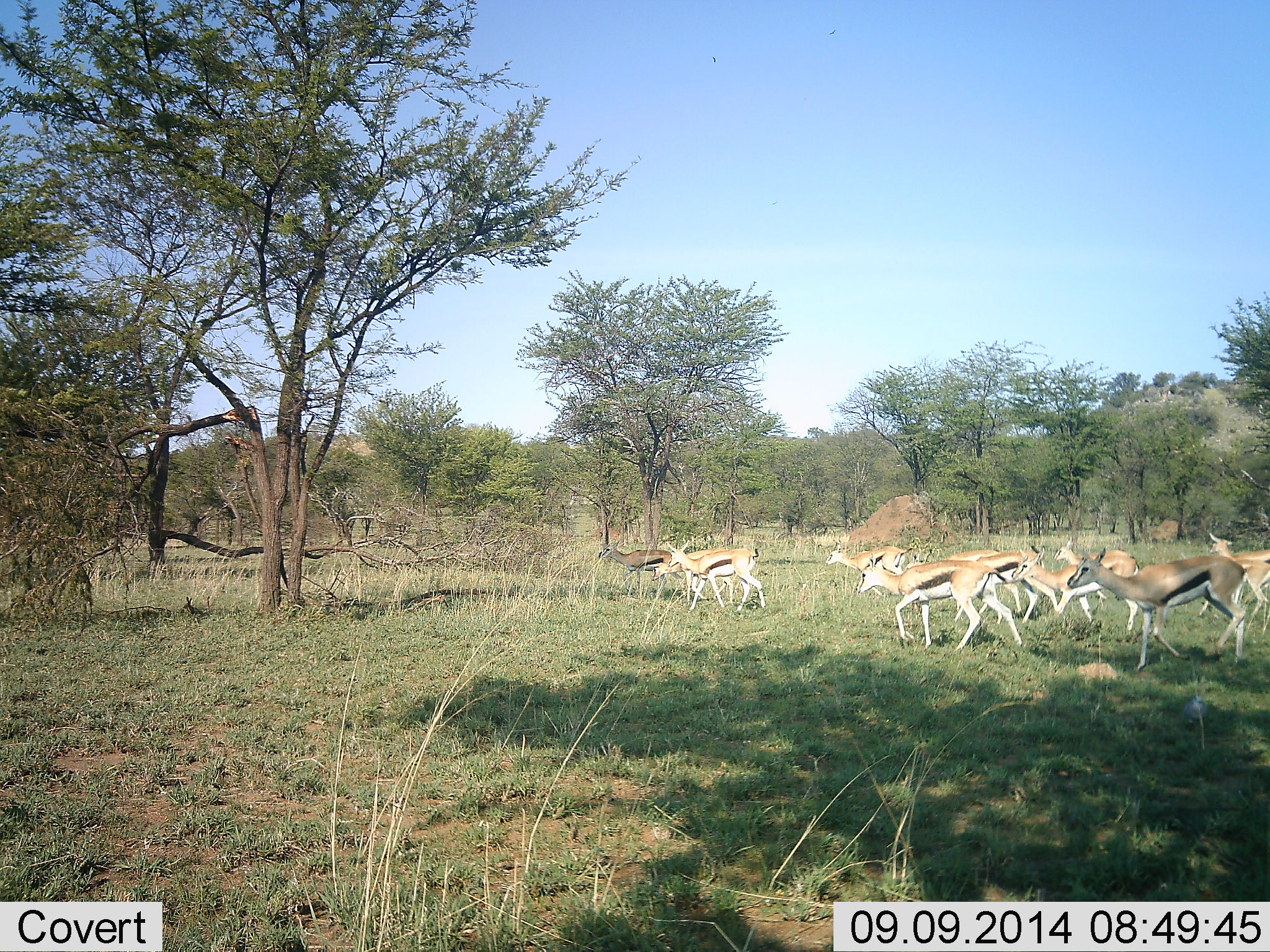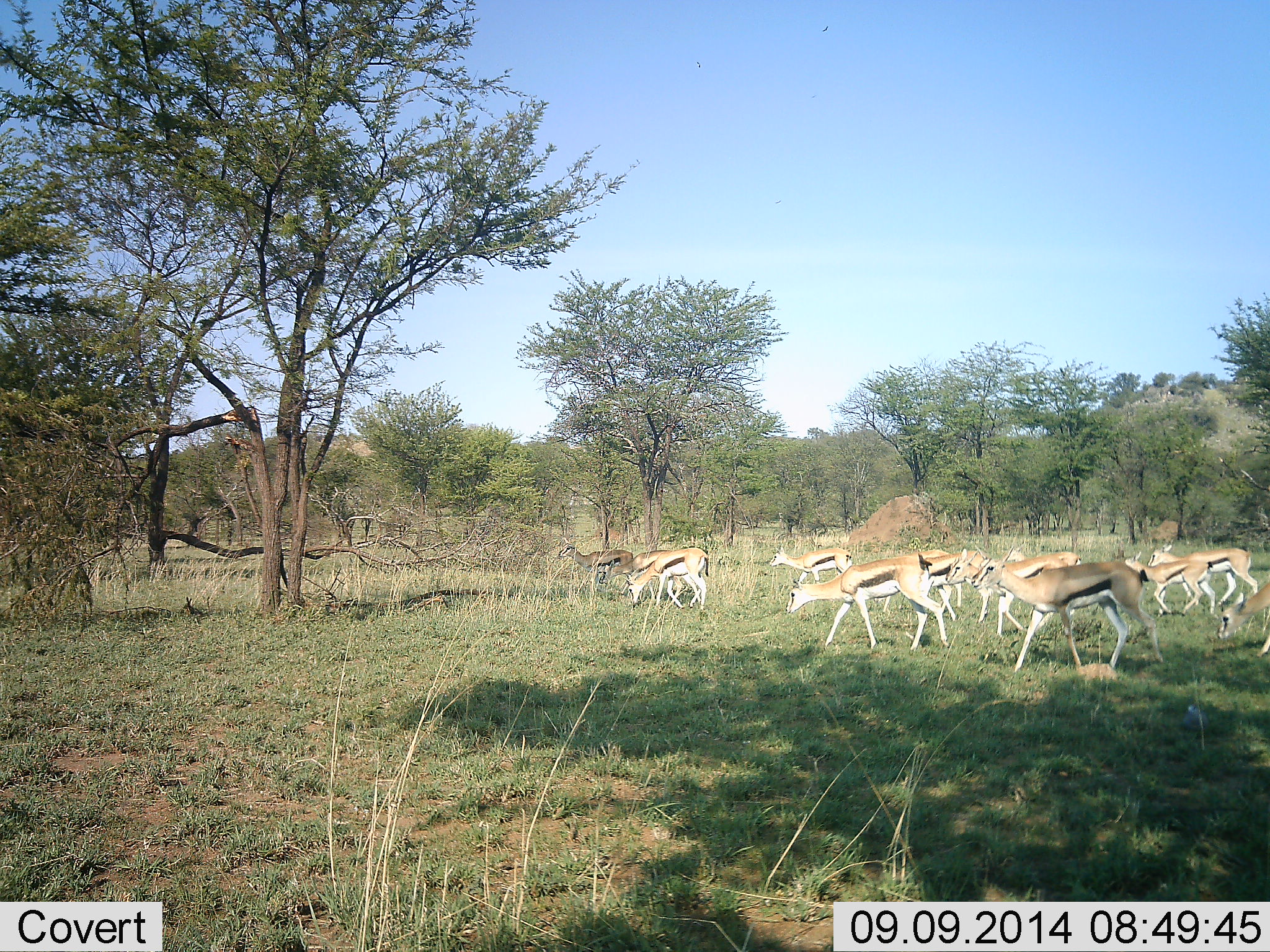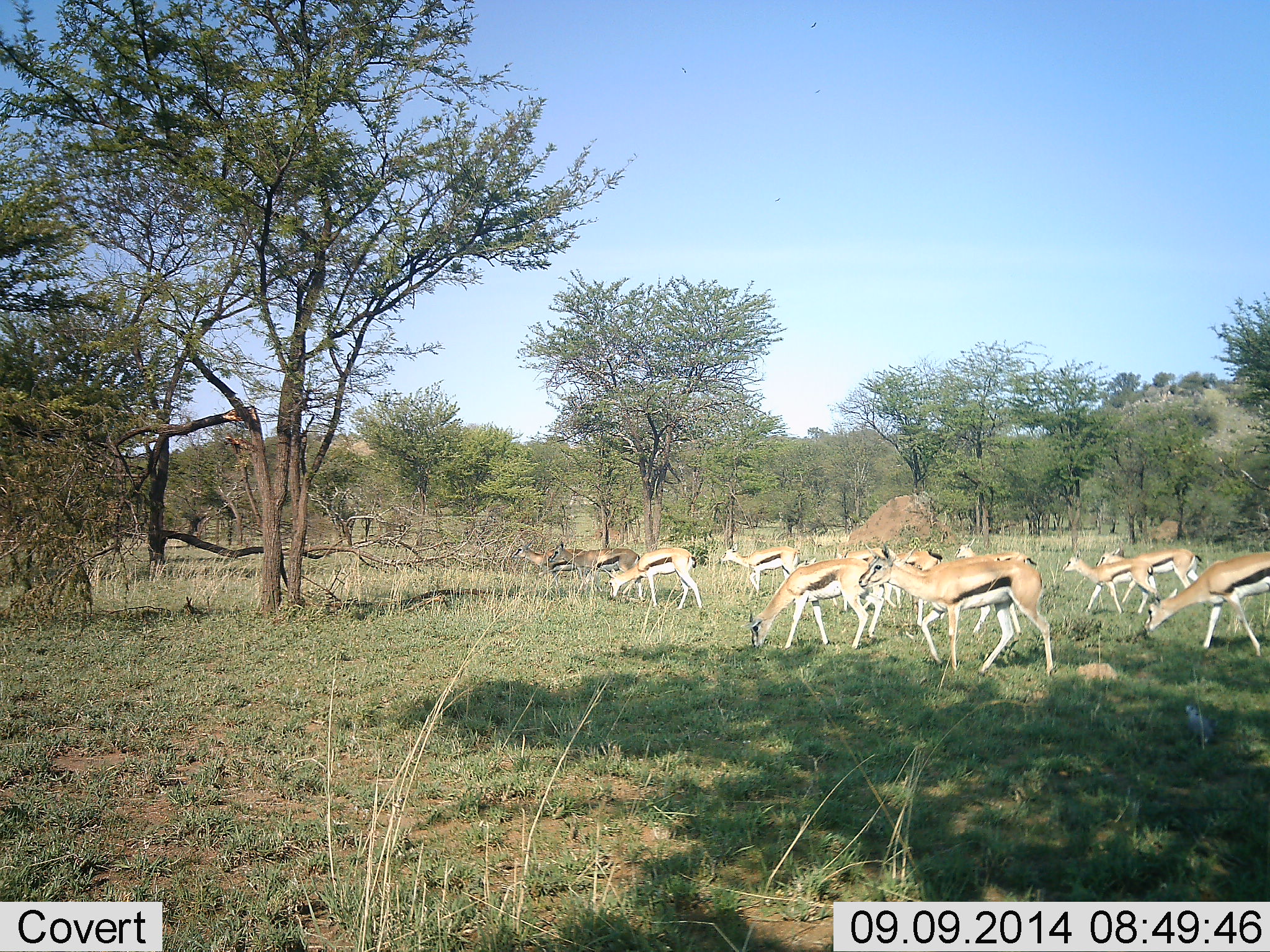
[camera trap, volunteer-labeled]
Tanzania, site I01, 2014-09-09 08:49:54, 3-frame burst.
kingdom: Animalia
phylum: Chordata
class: Mammalia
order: Artiodactyla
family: Bovidae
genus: Eudorcas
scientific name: Eudorcas thomsonii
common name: thomson's gazelle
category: gazellethomsons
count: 11-50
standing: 0%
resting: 0%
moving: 100%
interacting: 0%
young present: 0%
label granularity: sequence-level